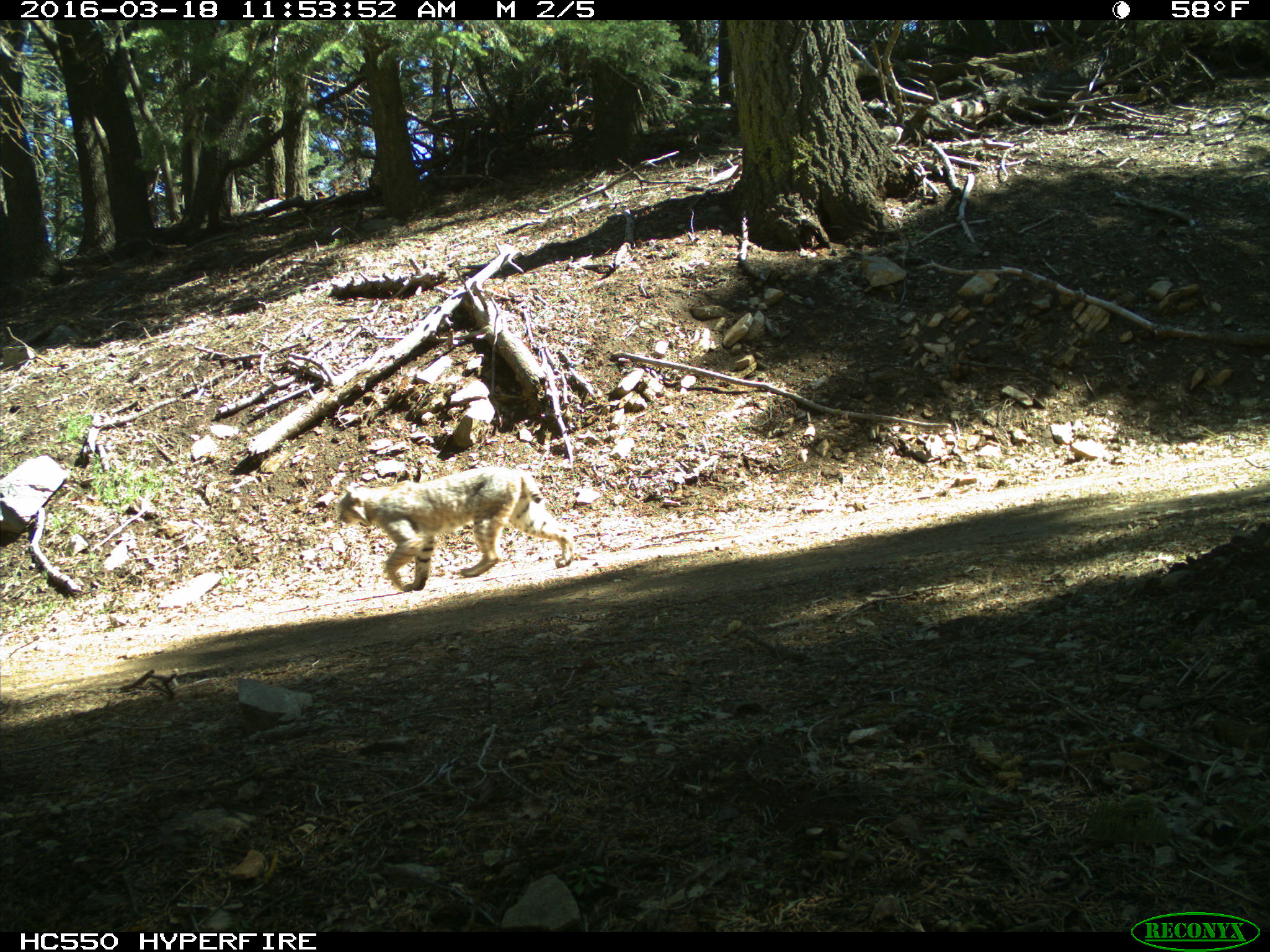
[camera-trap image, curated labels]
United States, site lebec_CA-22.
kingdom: Animalia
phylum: Chordata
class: Mammalia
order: Carnivora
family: Felidae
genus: Lynx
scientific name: Lynx rufus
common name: bobcat